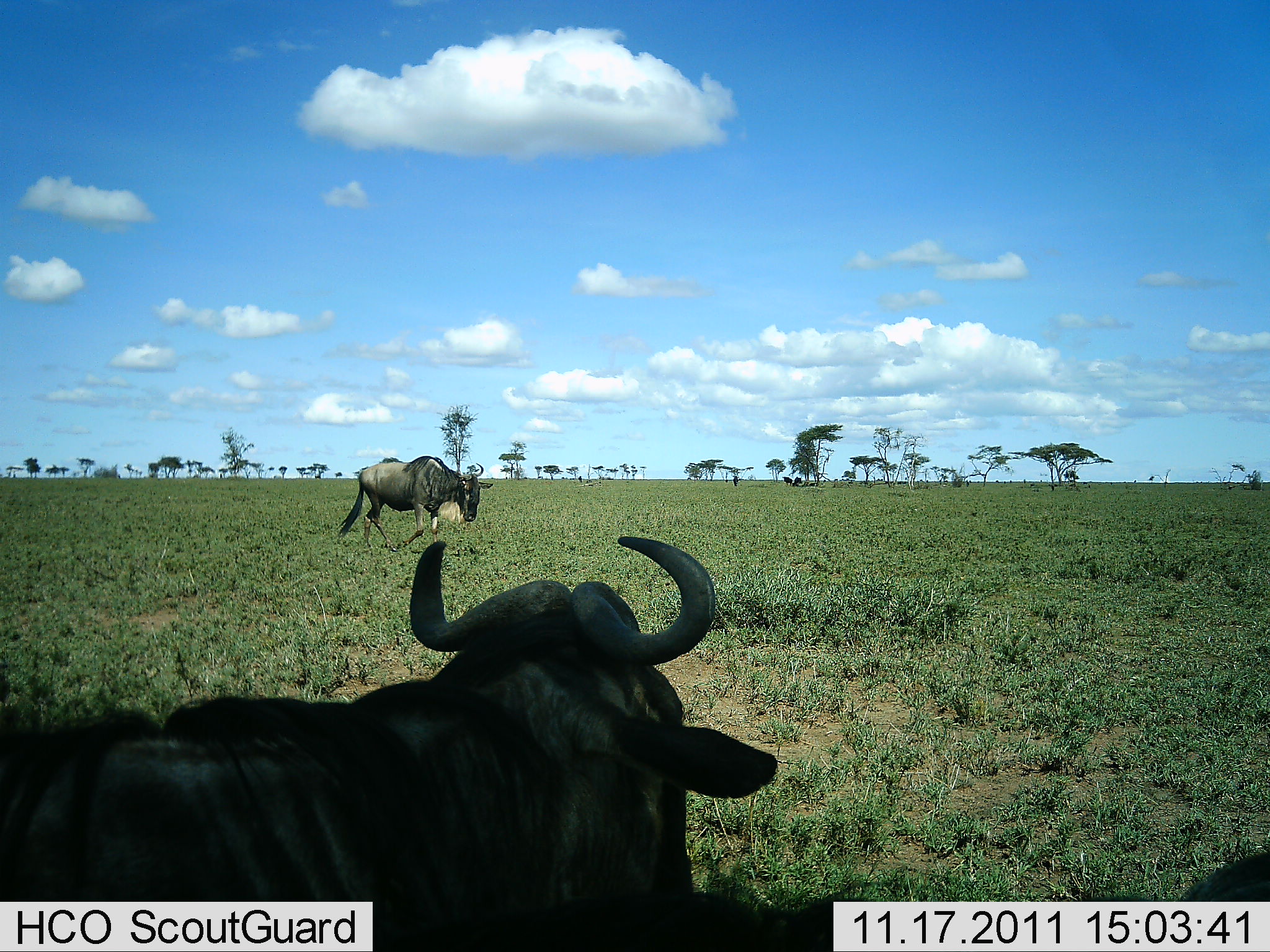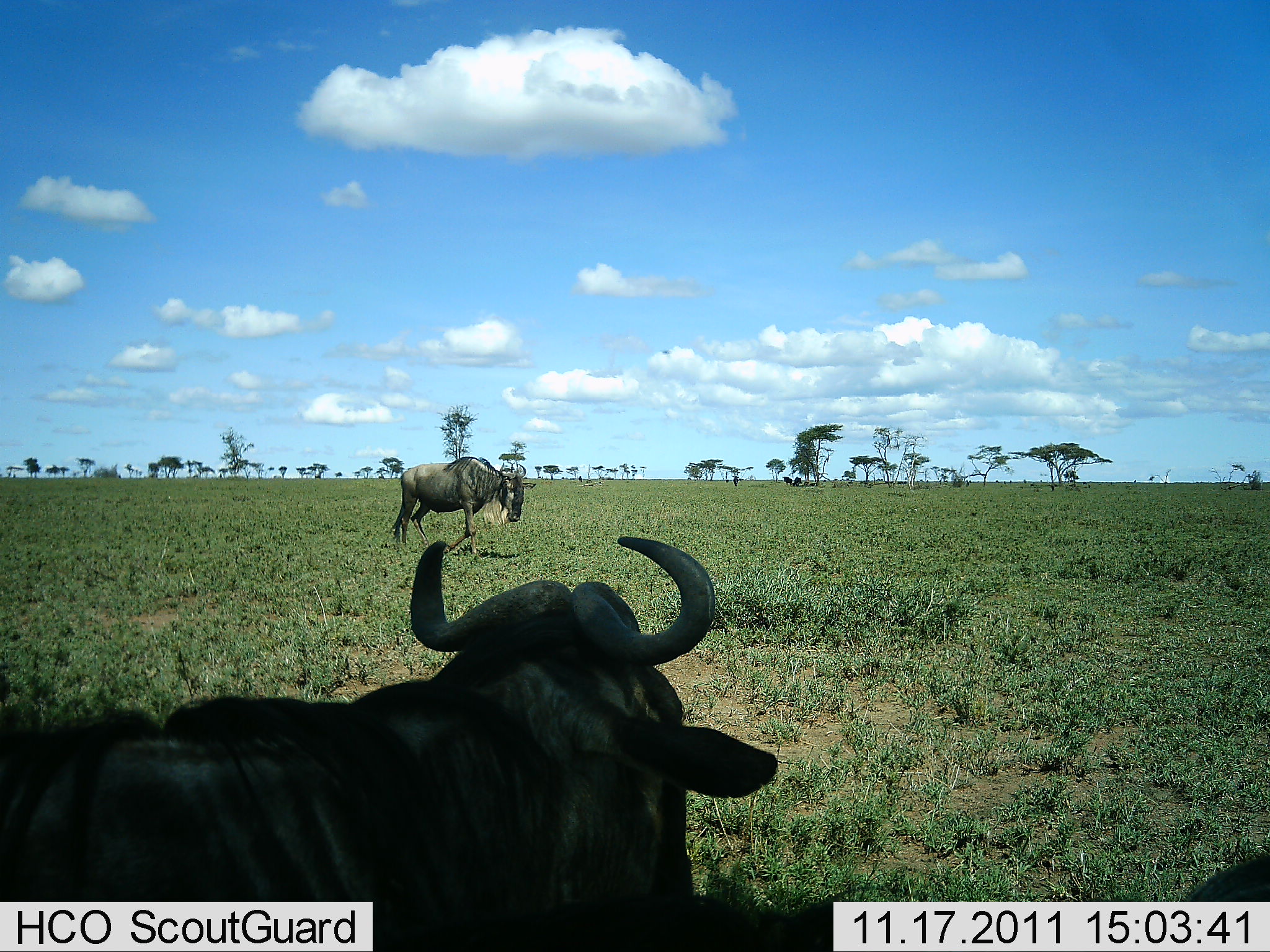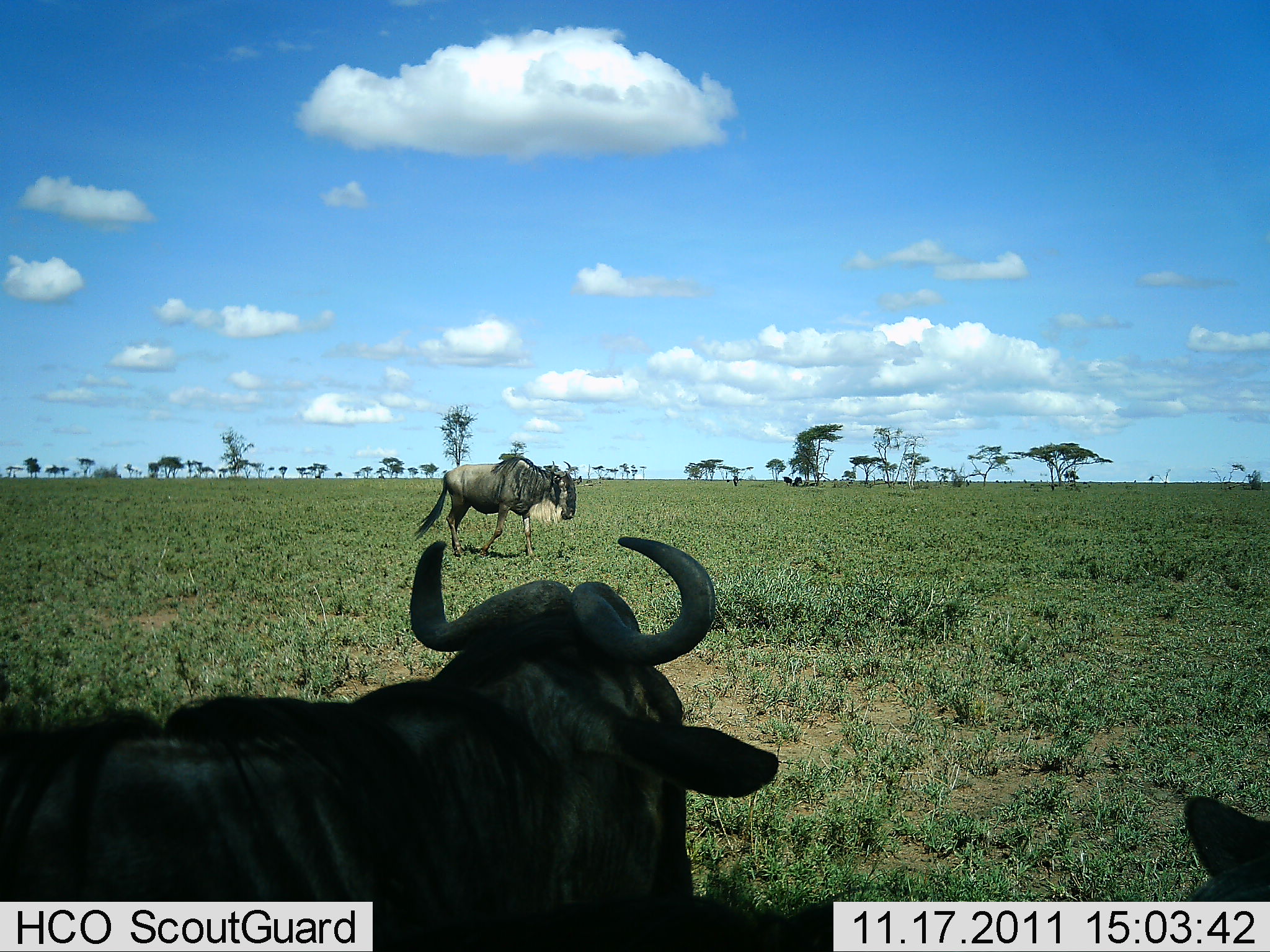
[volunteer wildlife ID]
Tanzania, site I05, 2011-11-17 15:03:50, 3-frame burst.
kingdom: Animalia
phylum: Chordata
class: Mammalia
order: Artiodactyla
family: Bovidae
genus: Connochaetes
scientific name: Connochaetes taurinus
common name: blue wildebeest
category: wildebeest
Wildebeest (blue wildebeest) (Connochaetes taurinus), count 3. Behavior (volunteer vote fractions): standing 53%, resting 40%, moving 73%, interacting 7%. Young present (vote fraction): 0%. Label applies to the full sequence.